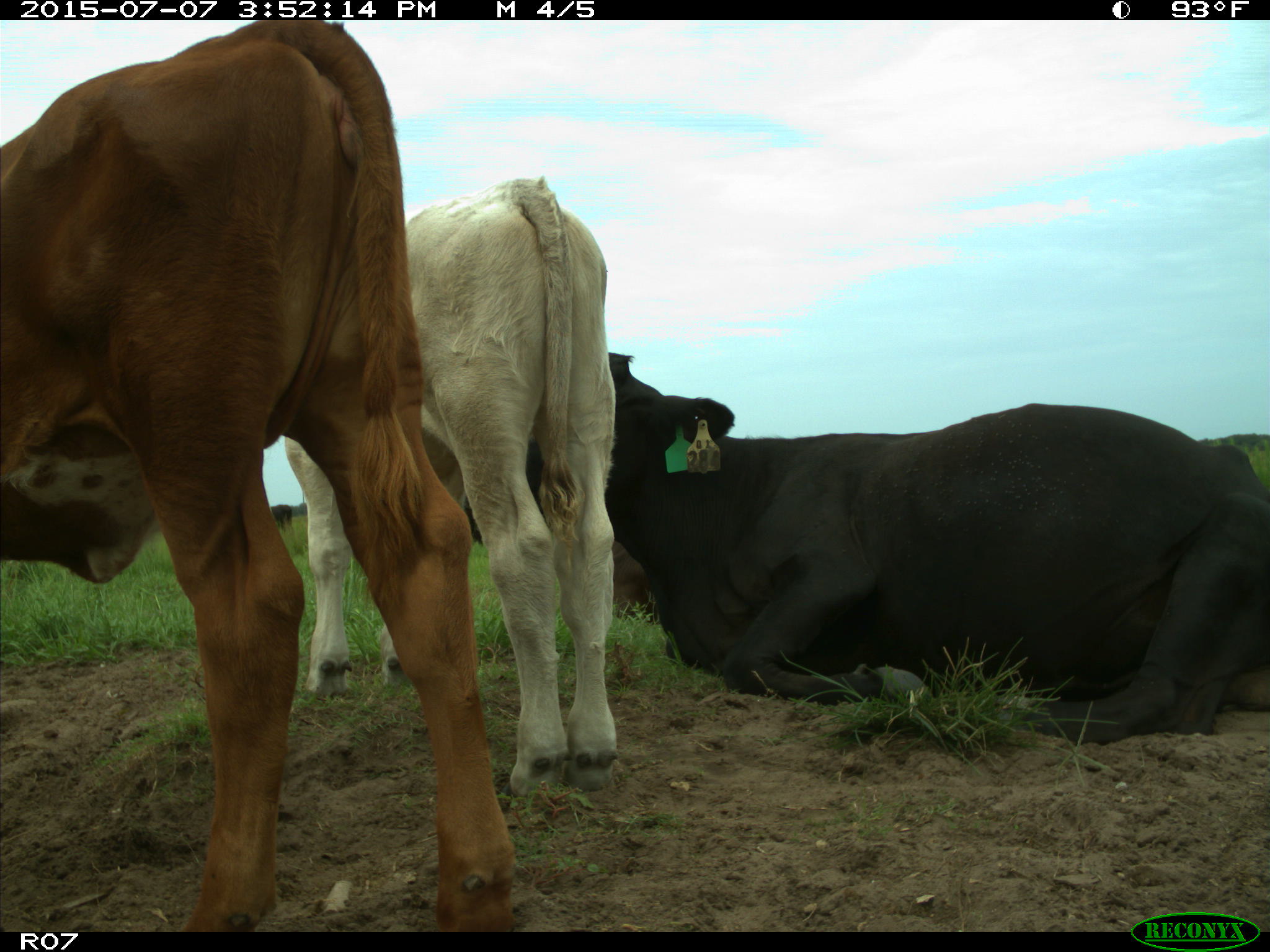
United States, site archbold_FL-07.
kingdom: Animalia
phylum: Chordata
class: Mammalia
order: Artiodactyla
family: Bovidae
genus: Bos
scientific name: Bos taurus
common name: domestic cow